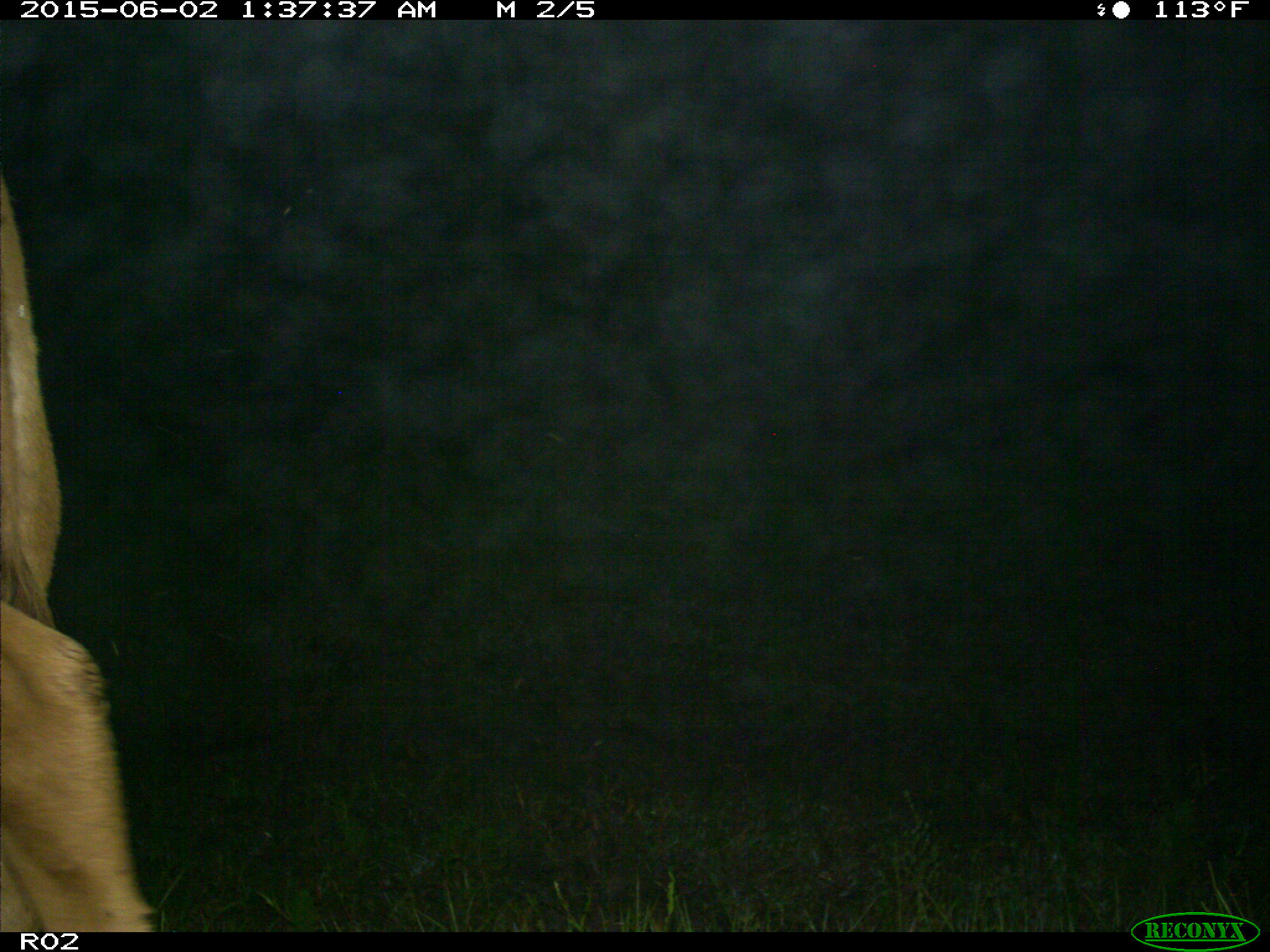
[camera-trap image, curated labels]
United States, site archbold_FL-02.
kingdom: Animalia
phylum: Chordata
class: Mammalia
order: Artiodactyla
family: Bovidae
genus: Bos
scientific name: Bos taurus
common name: domestic cow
Bos taurus (domestic cow).